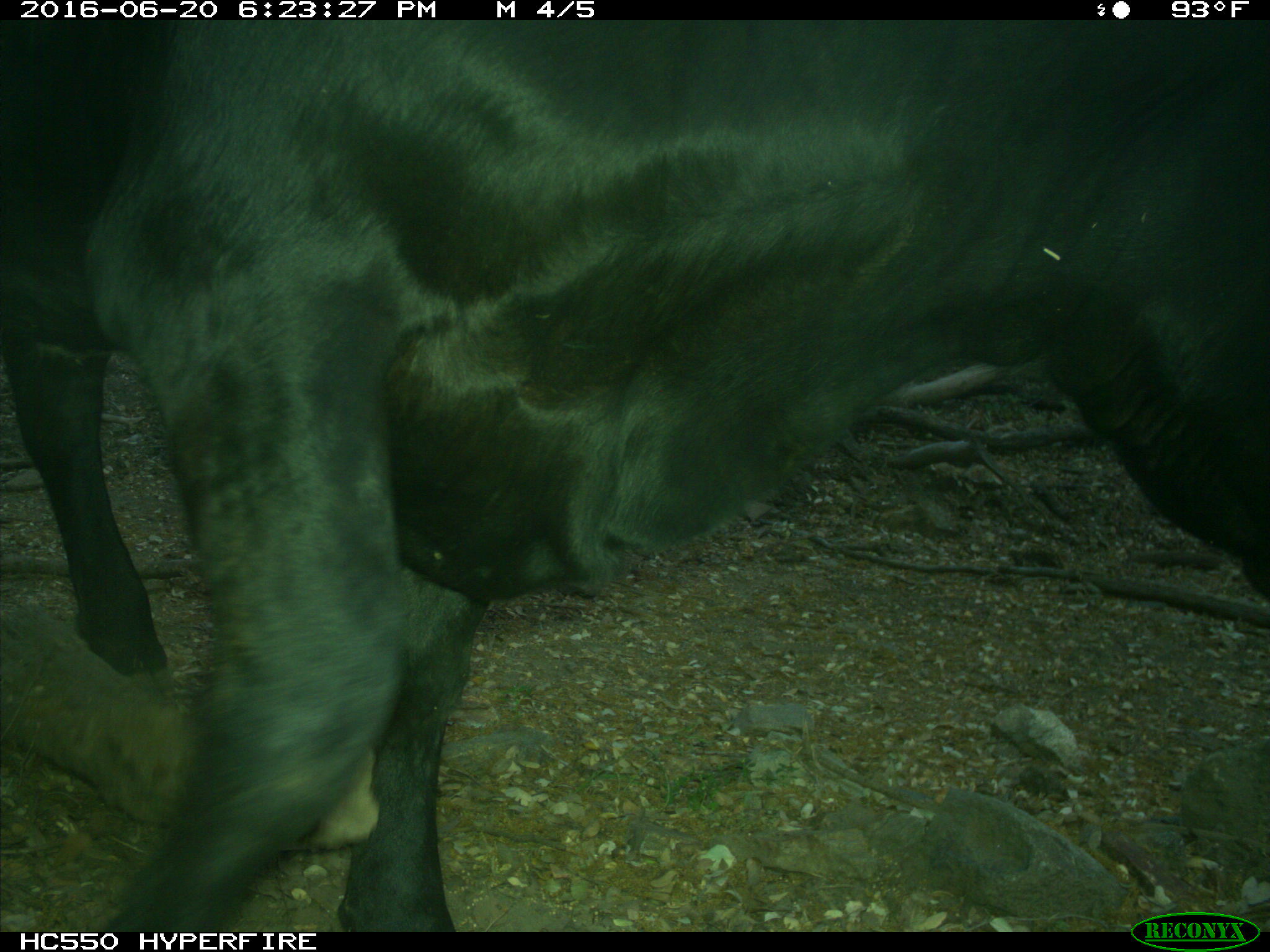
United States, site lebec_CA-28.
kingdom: Animalia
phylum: Chordata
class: Mammalia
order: Artiodactyla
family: Bovidae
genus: Bos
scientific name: Bos taurus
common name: domestic cow